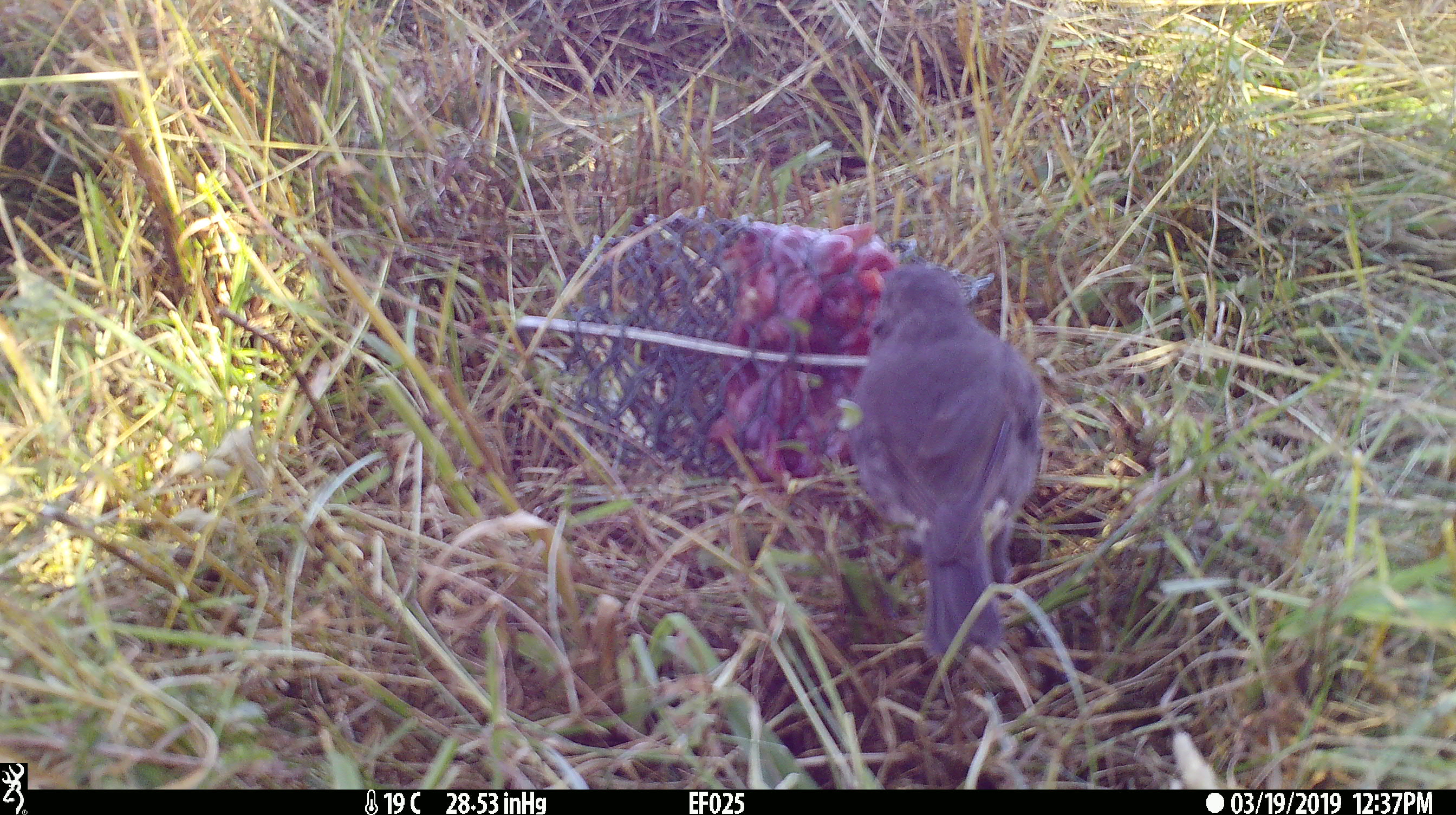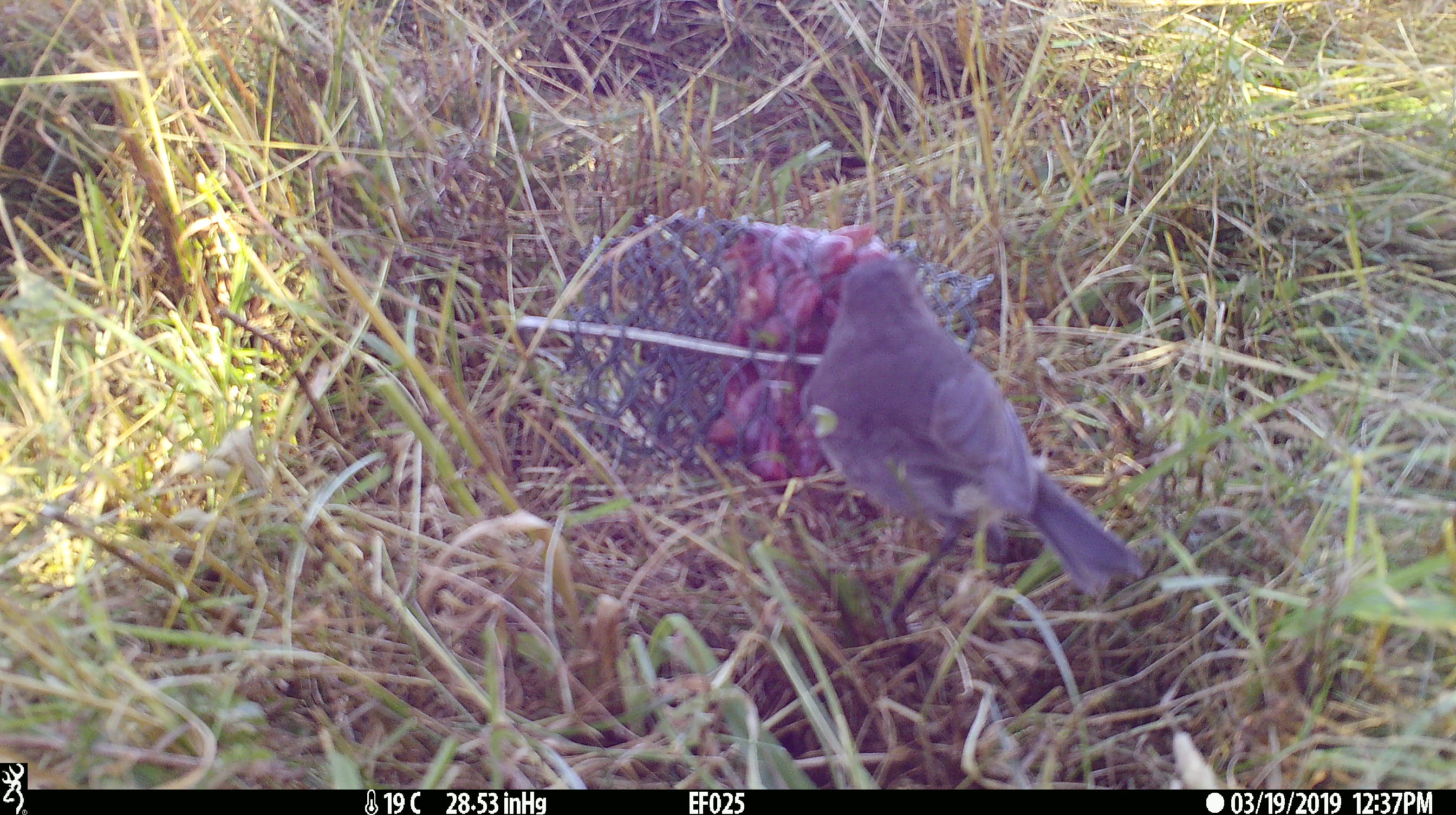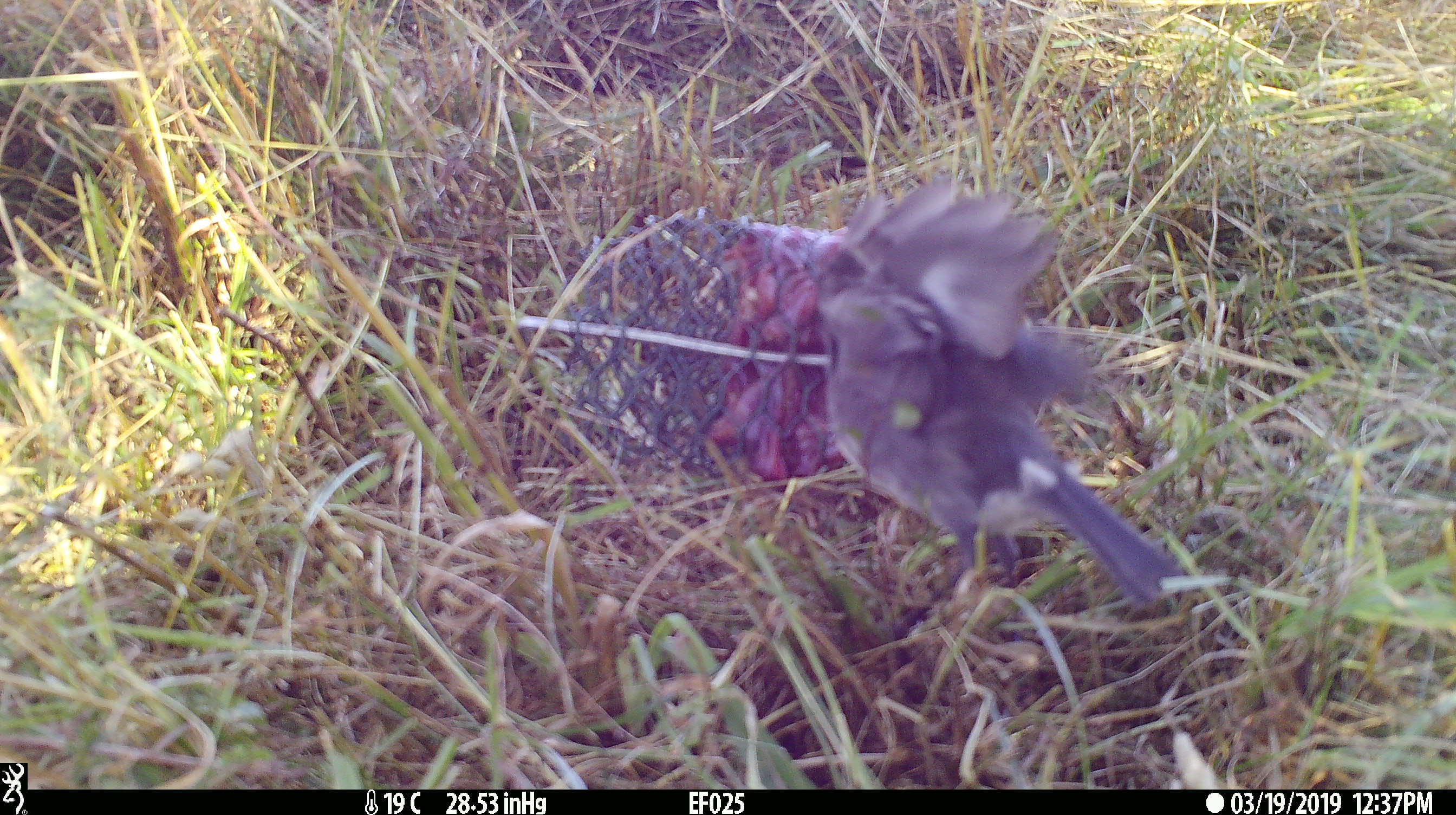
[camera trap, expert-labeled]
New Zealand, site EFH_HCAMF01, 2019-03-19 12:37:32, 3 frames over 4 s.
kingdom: Animalia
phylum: Chordata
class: Aves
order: Passeriformes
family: Petroicidae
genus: Petroica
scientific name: Petroica australis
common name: new zealand robin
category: robin